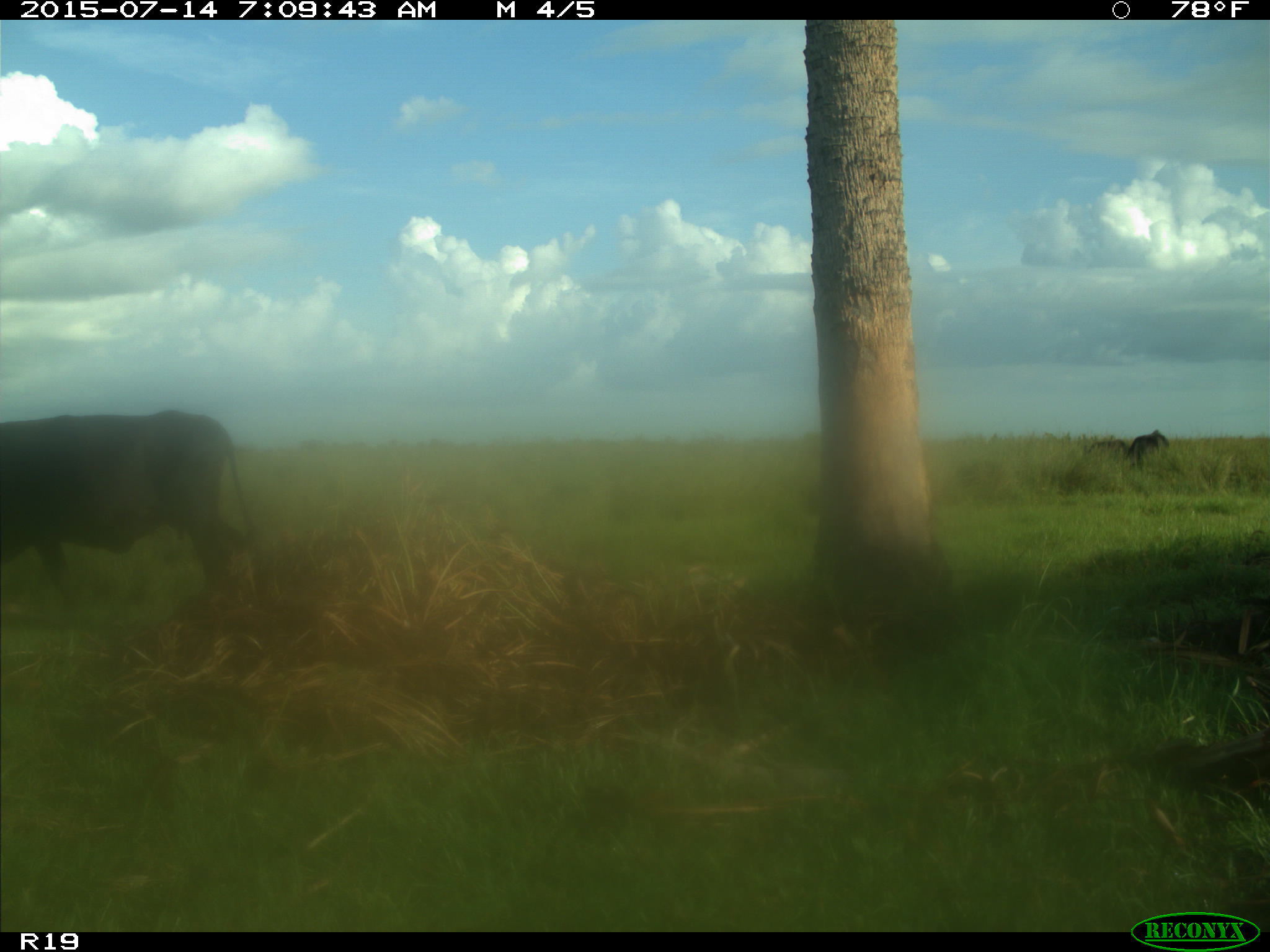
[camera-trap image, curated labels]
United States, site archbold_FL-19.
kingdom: Animalia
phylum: Chordata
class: Mammalia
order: Artiodactyla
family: Bovidae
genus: Bos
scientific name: Bos taurus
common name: domestic cow